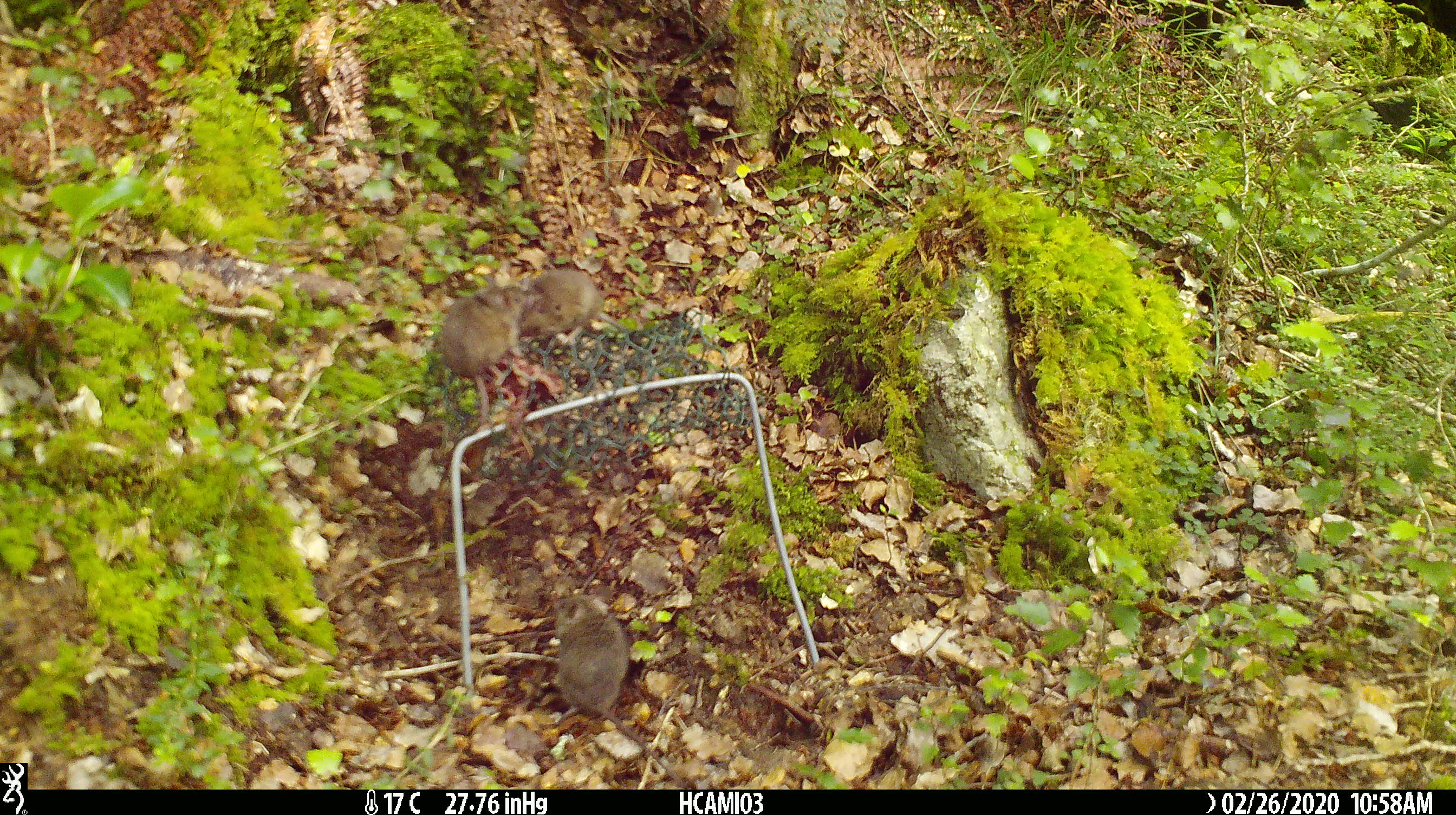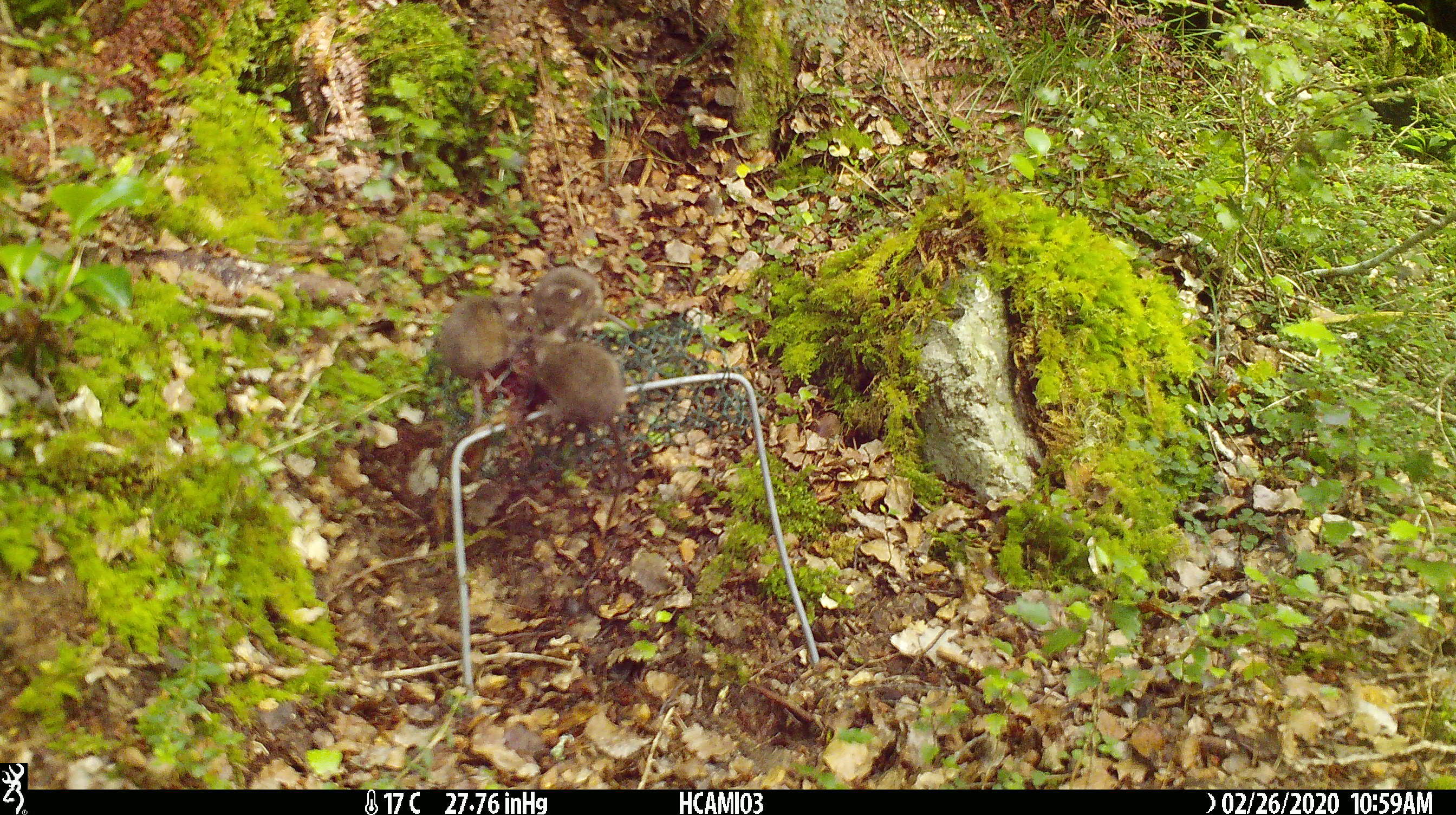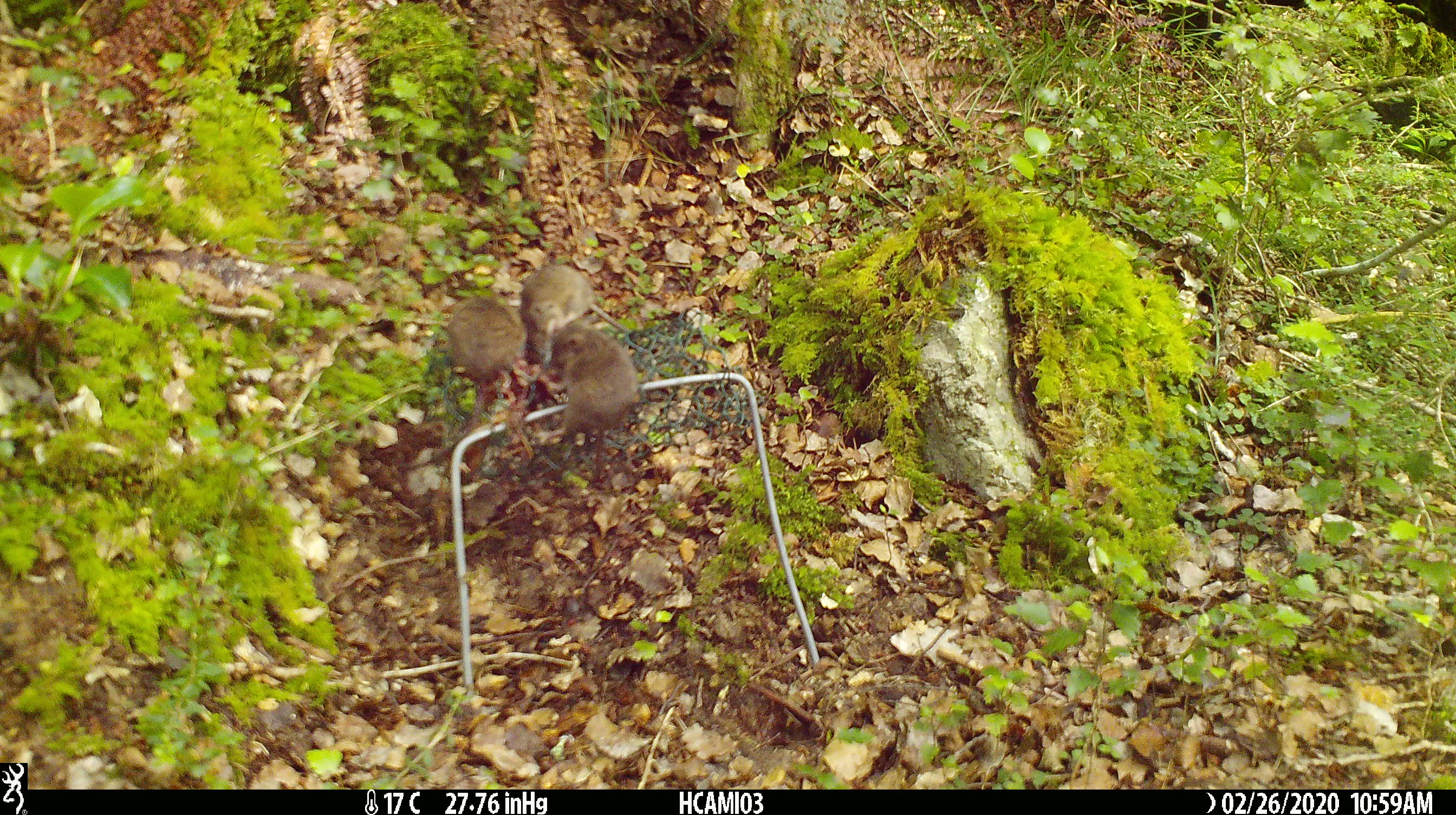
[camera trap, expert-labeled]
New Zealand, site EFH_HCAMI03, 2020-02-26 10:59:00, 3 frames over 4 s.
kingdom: Animalia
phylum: Chordata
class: Mammalia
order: Rodentia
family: Muridae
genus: Mus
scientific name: Mus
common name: mouse